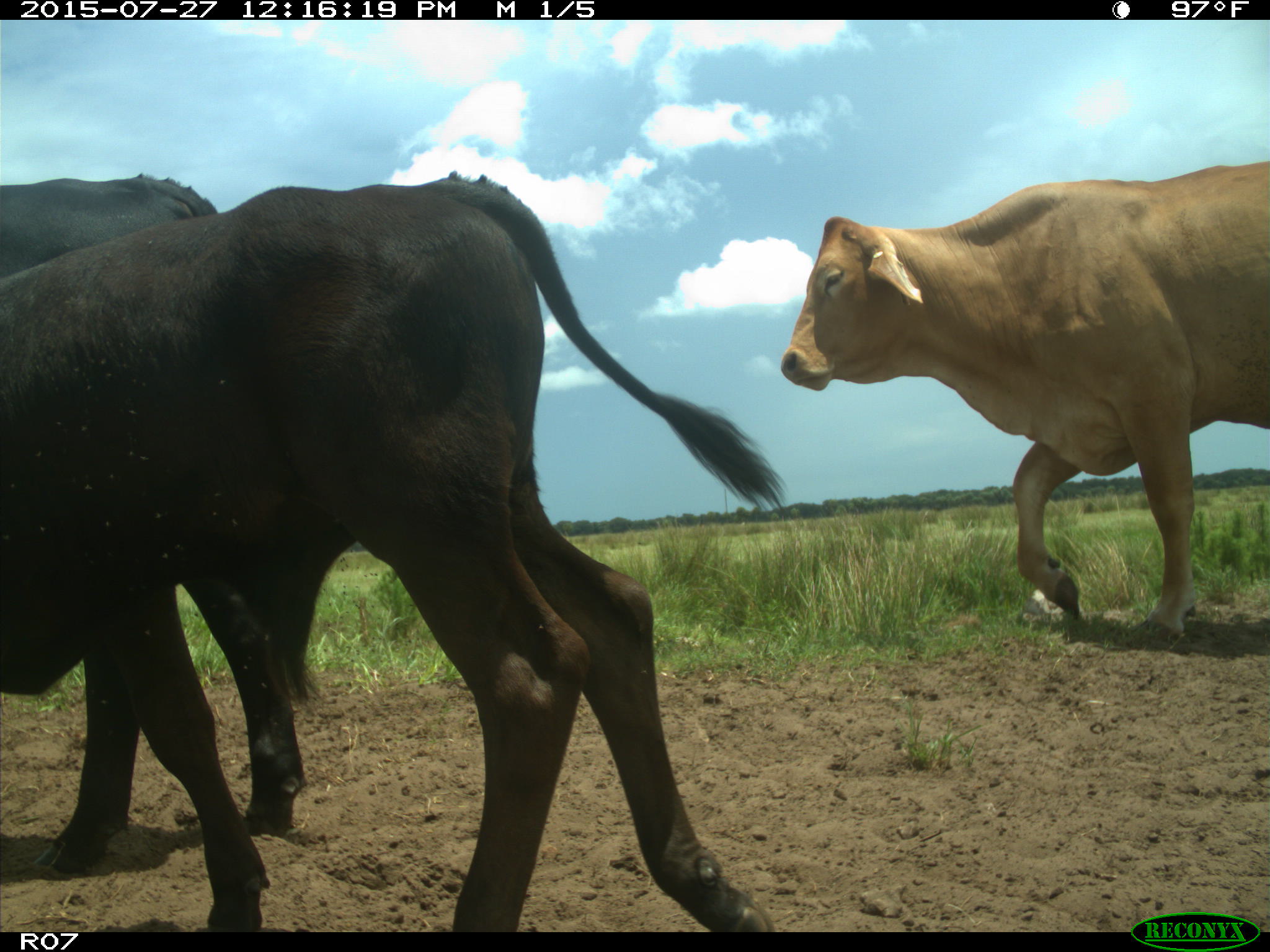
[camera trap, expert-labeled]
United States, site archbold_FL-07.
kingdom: Animalia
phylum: Chordata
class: Mammalia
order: Artiodactyla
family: Bovidae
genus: Bos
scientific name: Bos taurus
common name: domestic cow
Bos taurus (domestic cow).